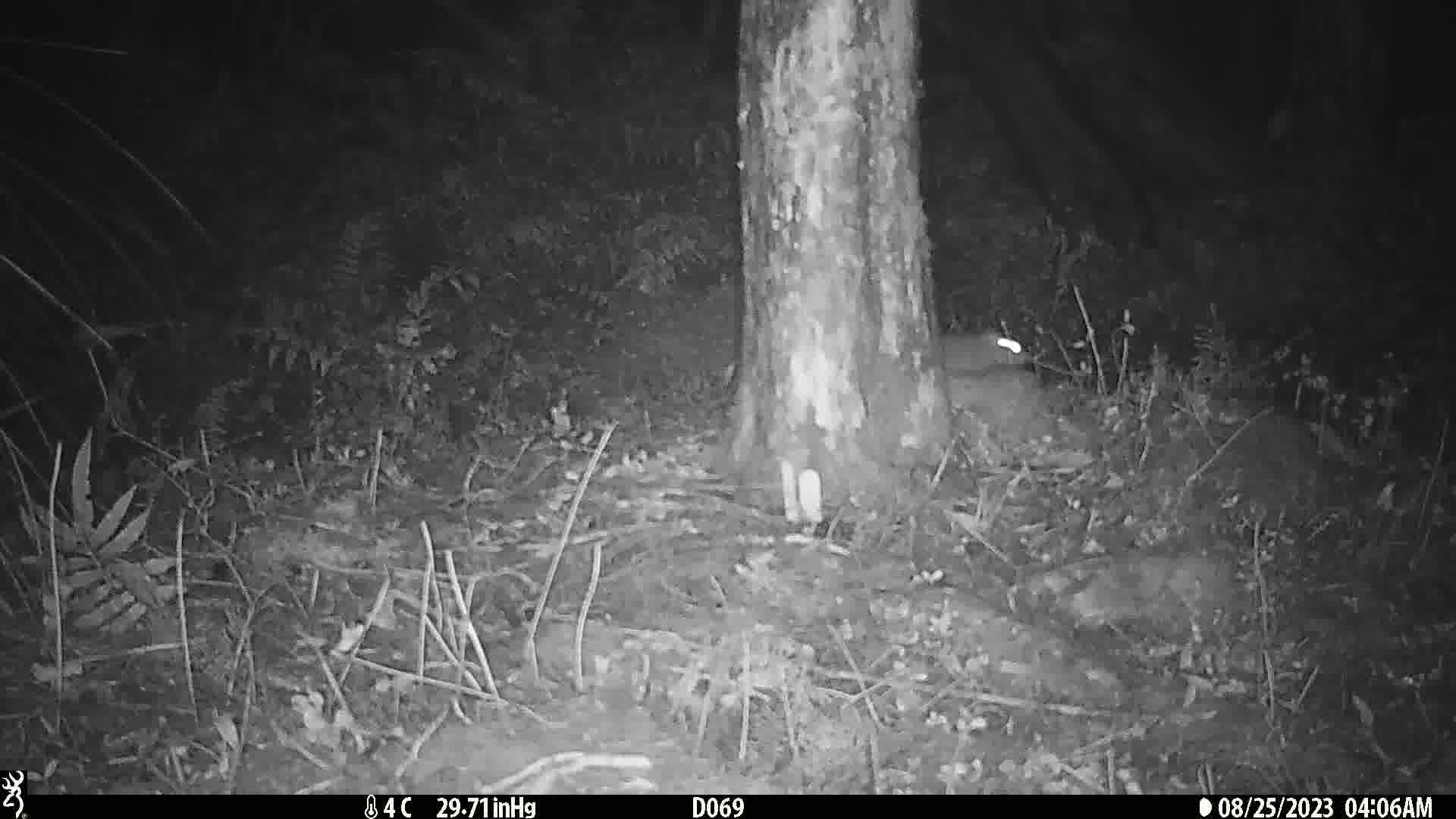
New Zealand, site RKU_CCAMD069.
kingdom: Animalia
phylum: Chordata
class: Mammalia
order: Rodentia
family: Muridae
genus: Rattus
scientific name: Rattus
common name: rat